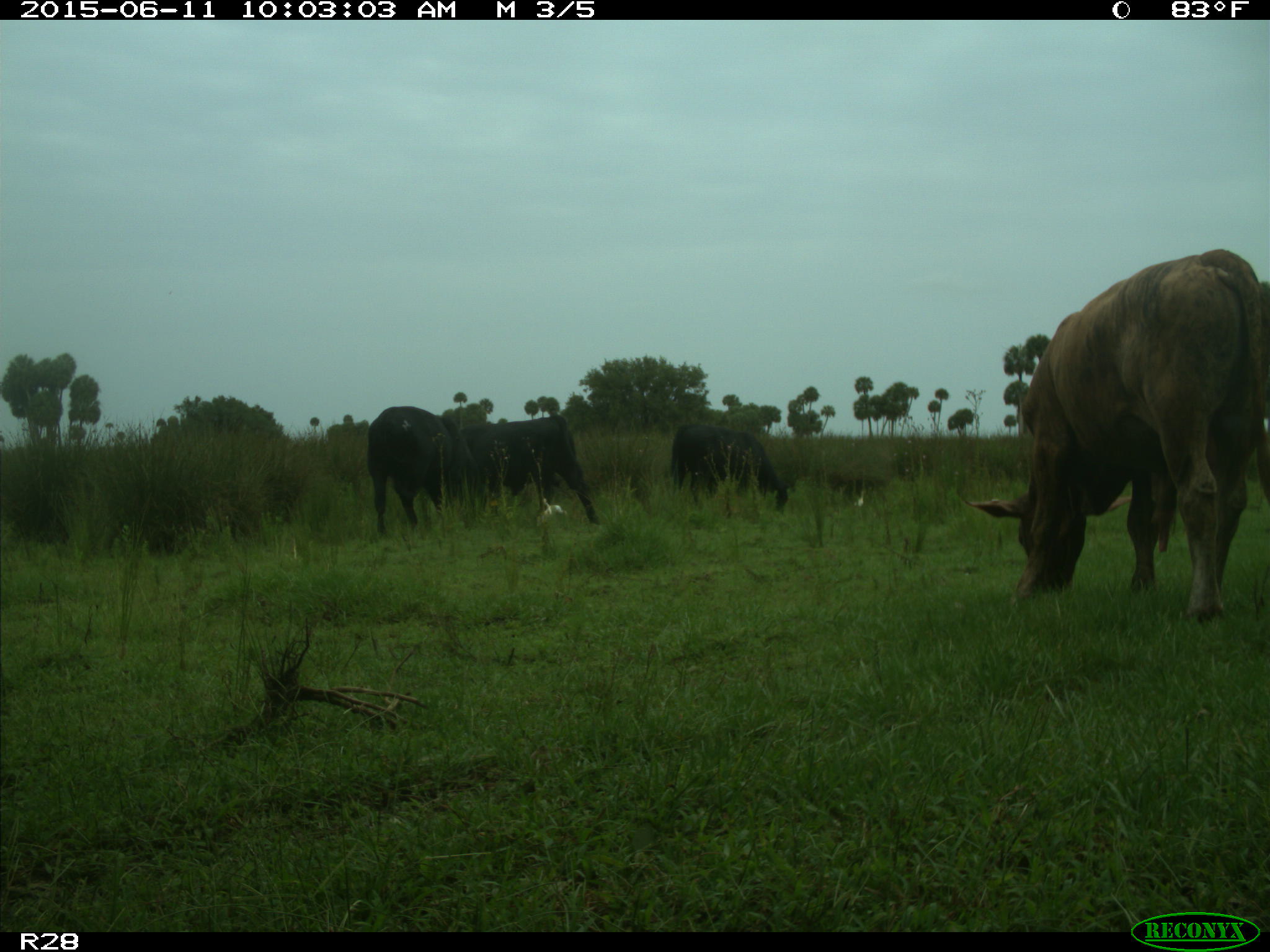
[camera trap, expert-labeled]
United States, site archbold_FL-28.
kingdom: Animalia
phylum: Chordata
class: Mammalia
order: Artiodactyla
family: Bovidae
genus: Bos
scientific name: Bos taurus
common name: domestic cow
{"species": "Bos taurus (domestic cow)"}